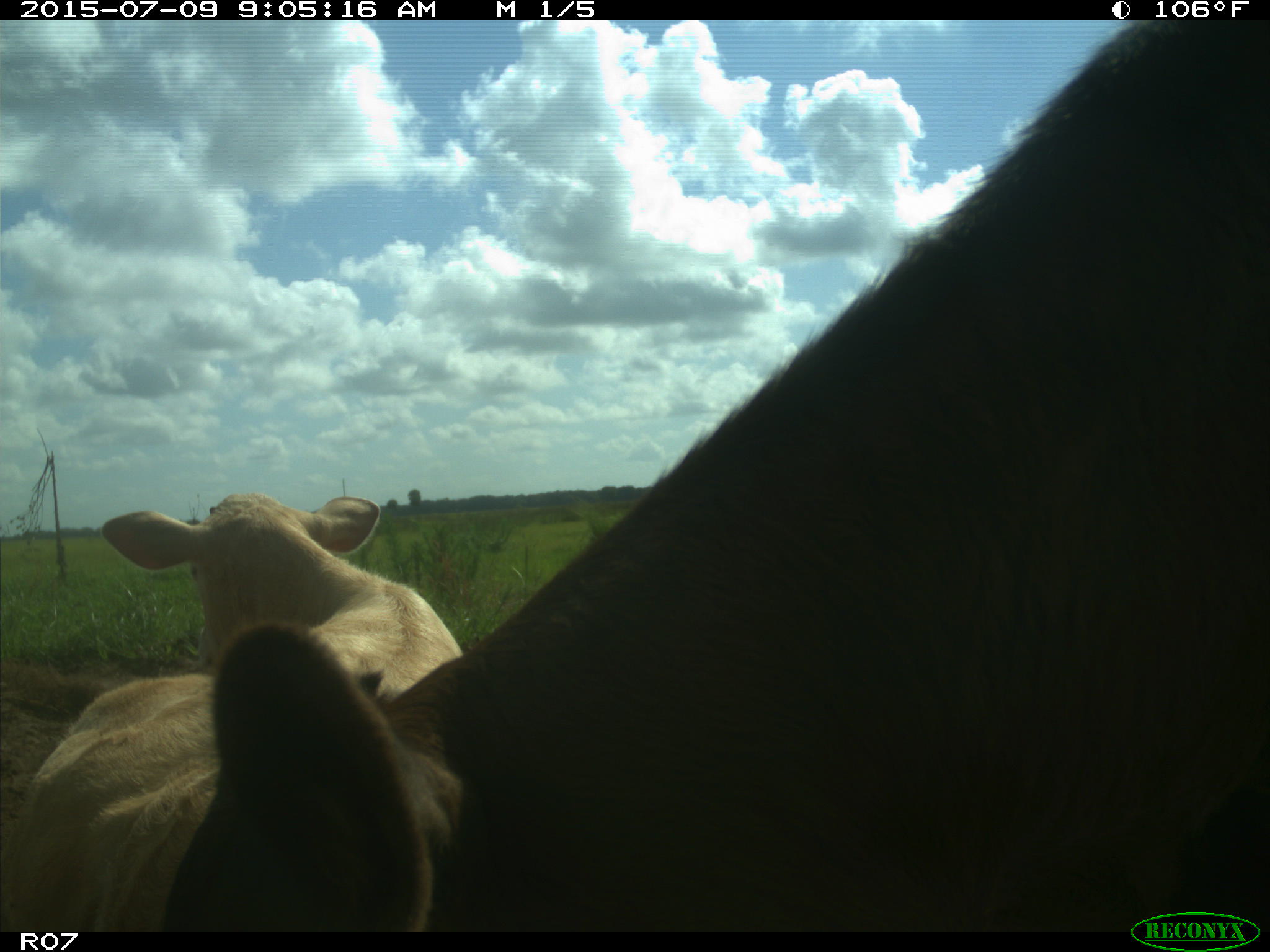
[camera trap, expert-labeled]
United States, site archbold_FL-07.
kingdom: Animalia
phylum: Chordata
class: Mammalia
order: Artiodactyla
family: Bovidae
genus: Bos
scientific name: Bos taurus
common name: domestic cow